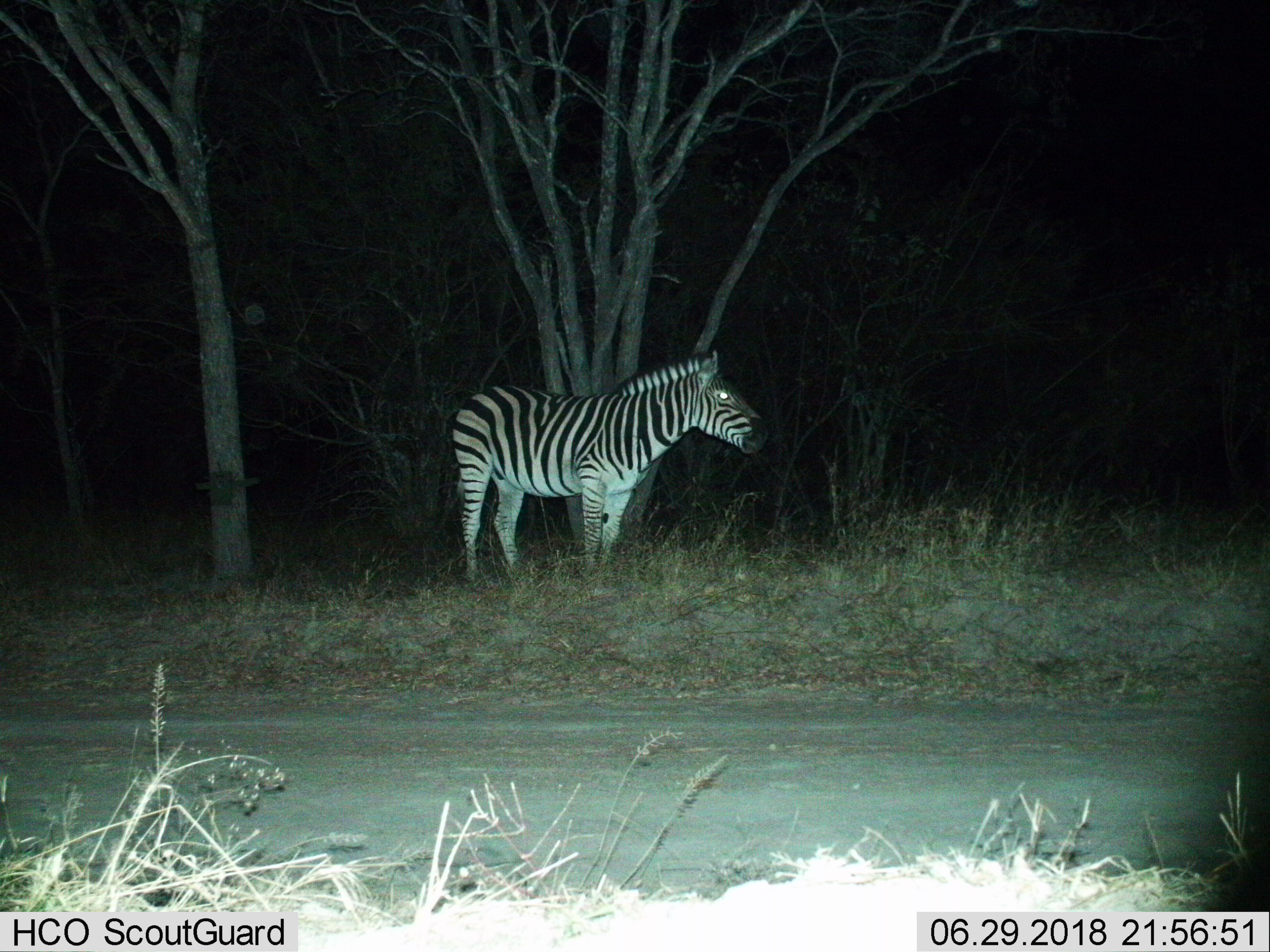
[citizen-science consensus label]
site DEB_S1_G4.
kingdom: Animalia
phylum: Chordata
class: Mammalia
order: Perissodactyla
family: Equidae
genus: Equus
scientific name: Equus quagga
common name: plains zebra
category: zebraplains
Zebraplains (plains zebra) (Equus quagga), count 1. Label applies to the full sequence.